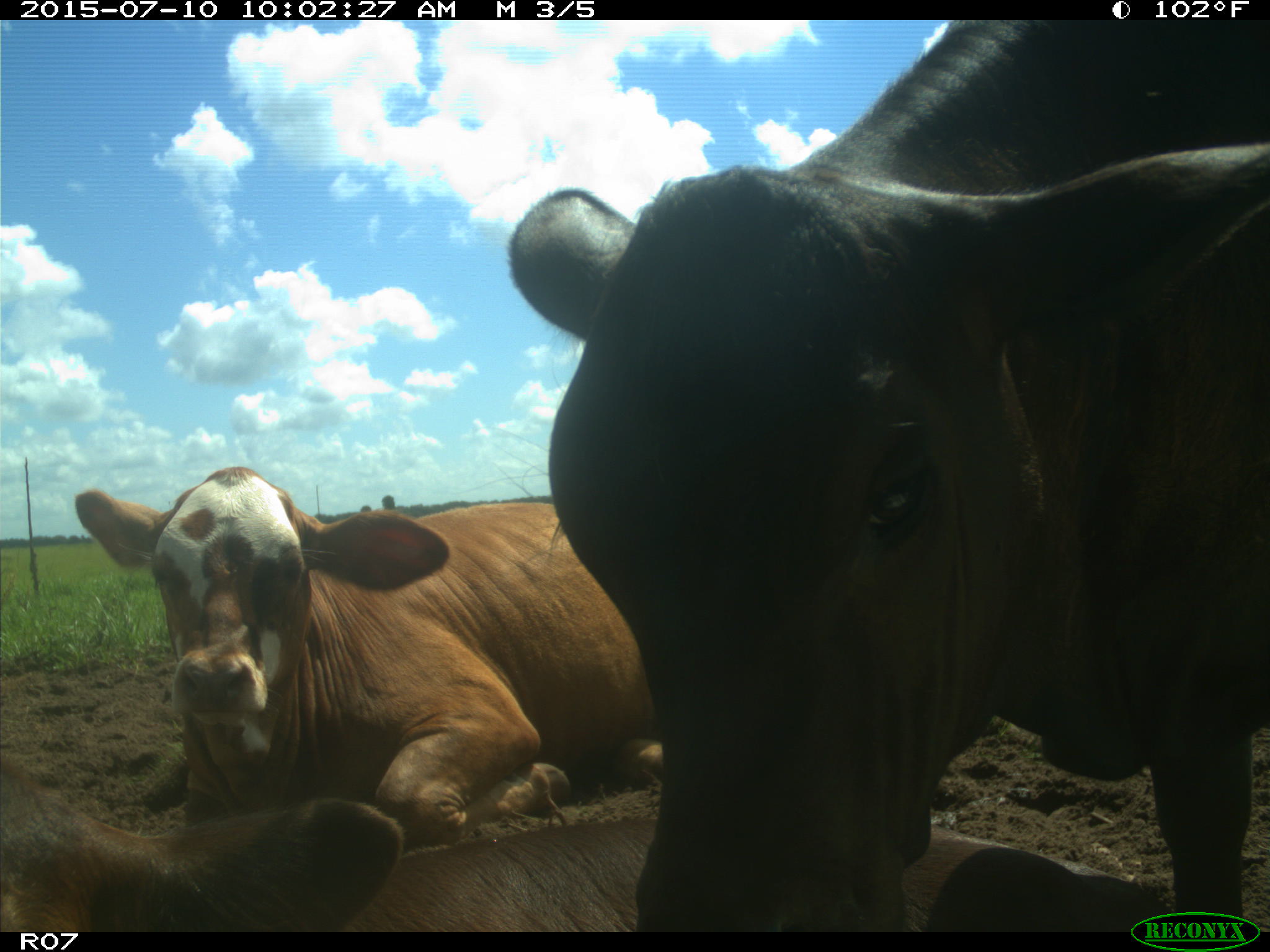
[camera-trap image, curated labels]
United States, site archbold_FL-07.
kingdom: Animalia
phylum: Chordata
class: Mammalia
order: Artiodactyla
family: Bovidae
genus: Bos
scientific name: Bos taurus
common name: domestic cow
Bos taurus (domestic cow).